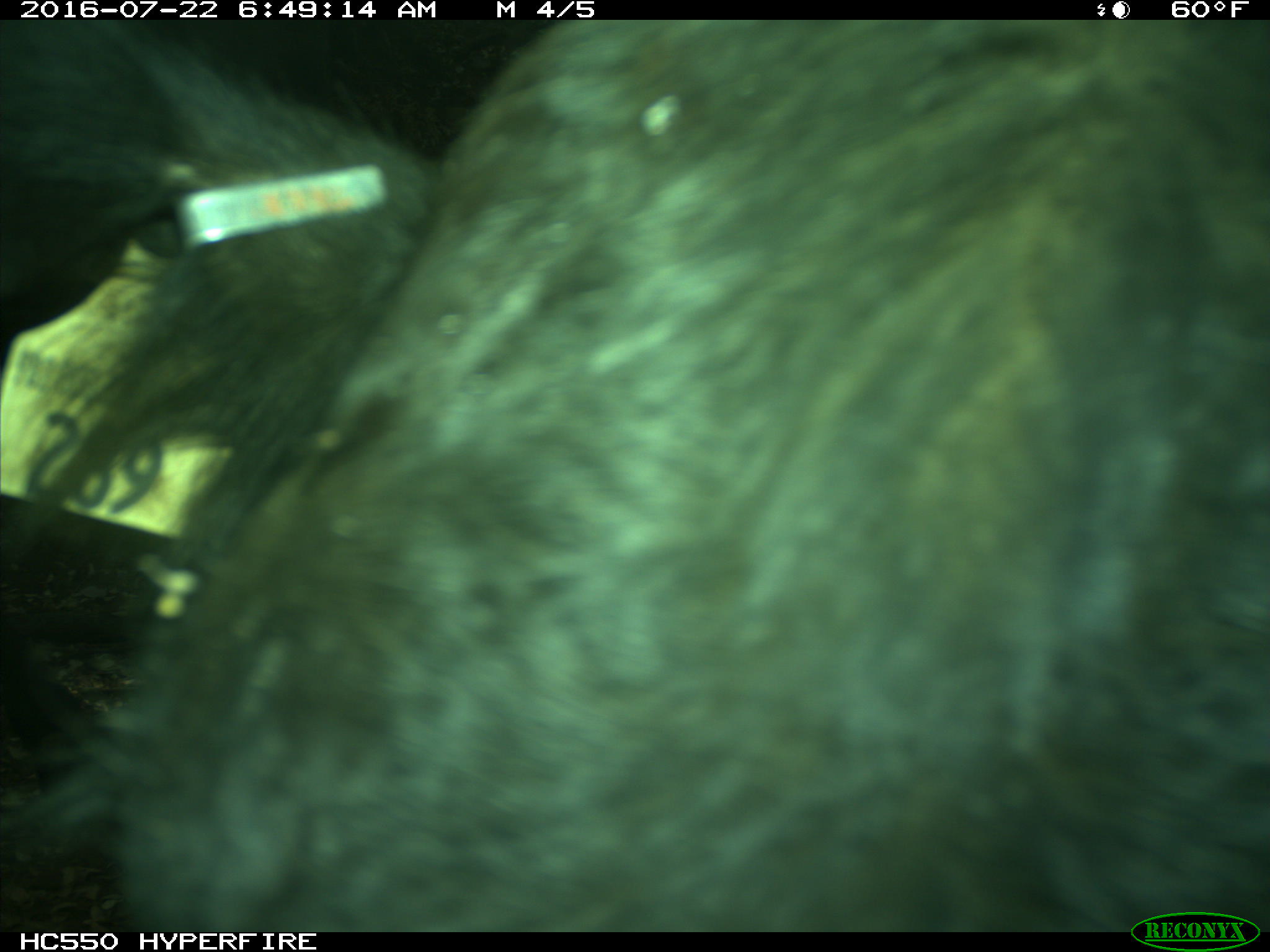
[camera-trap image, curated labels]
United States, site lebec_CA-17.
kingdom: Animalia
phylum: Chordata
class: Mammalia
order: Artiodactyla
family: Bovidae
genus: Bos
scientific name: Bos taurus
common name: domestic cow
Bos taurus (domestic cow).